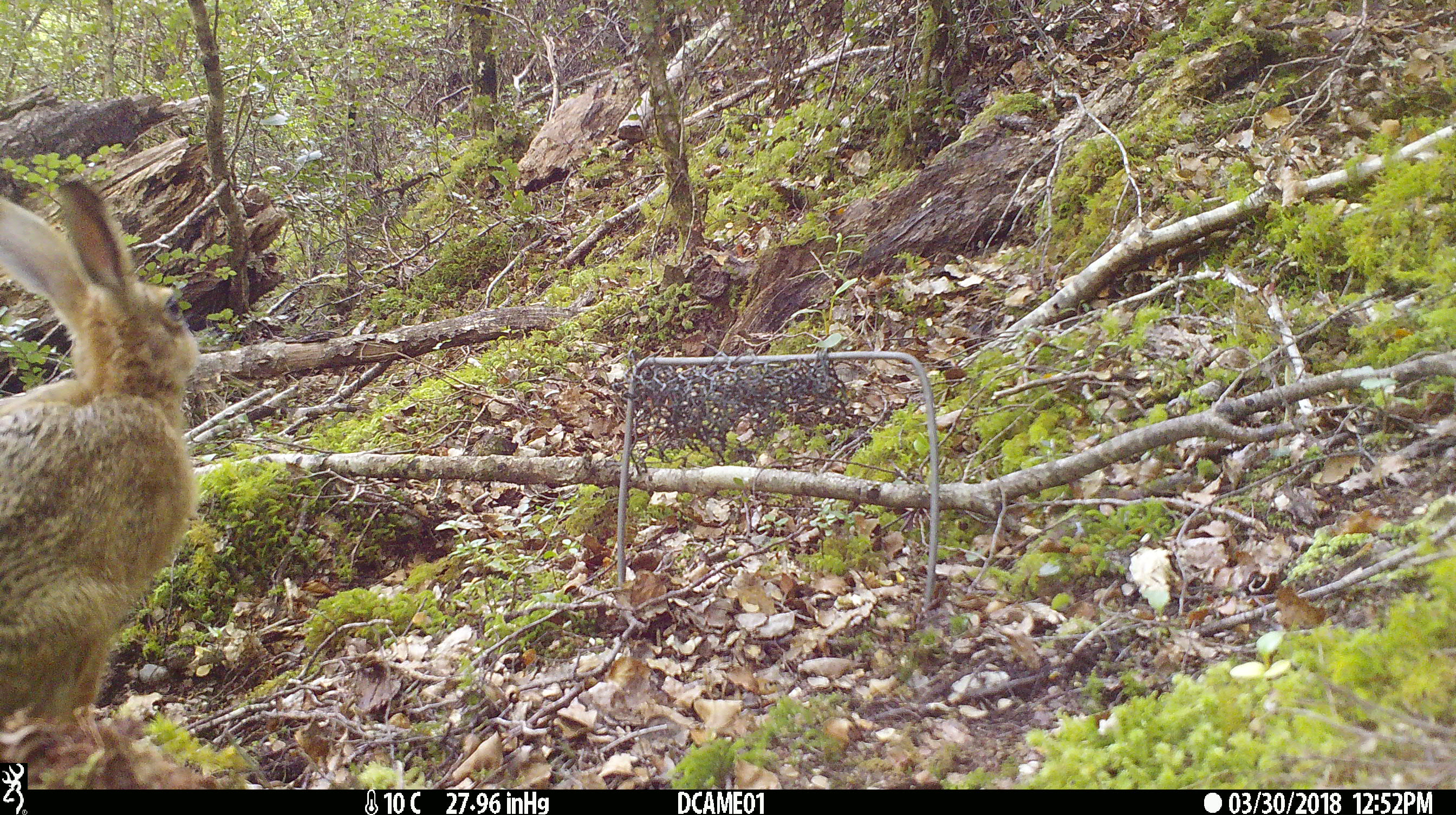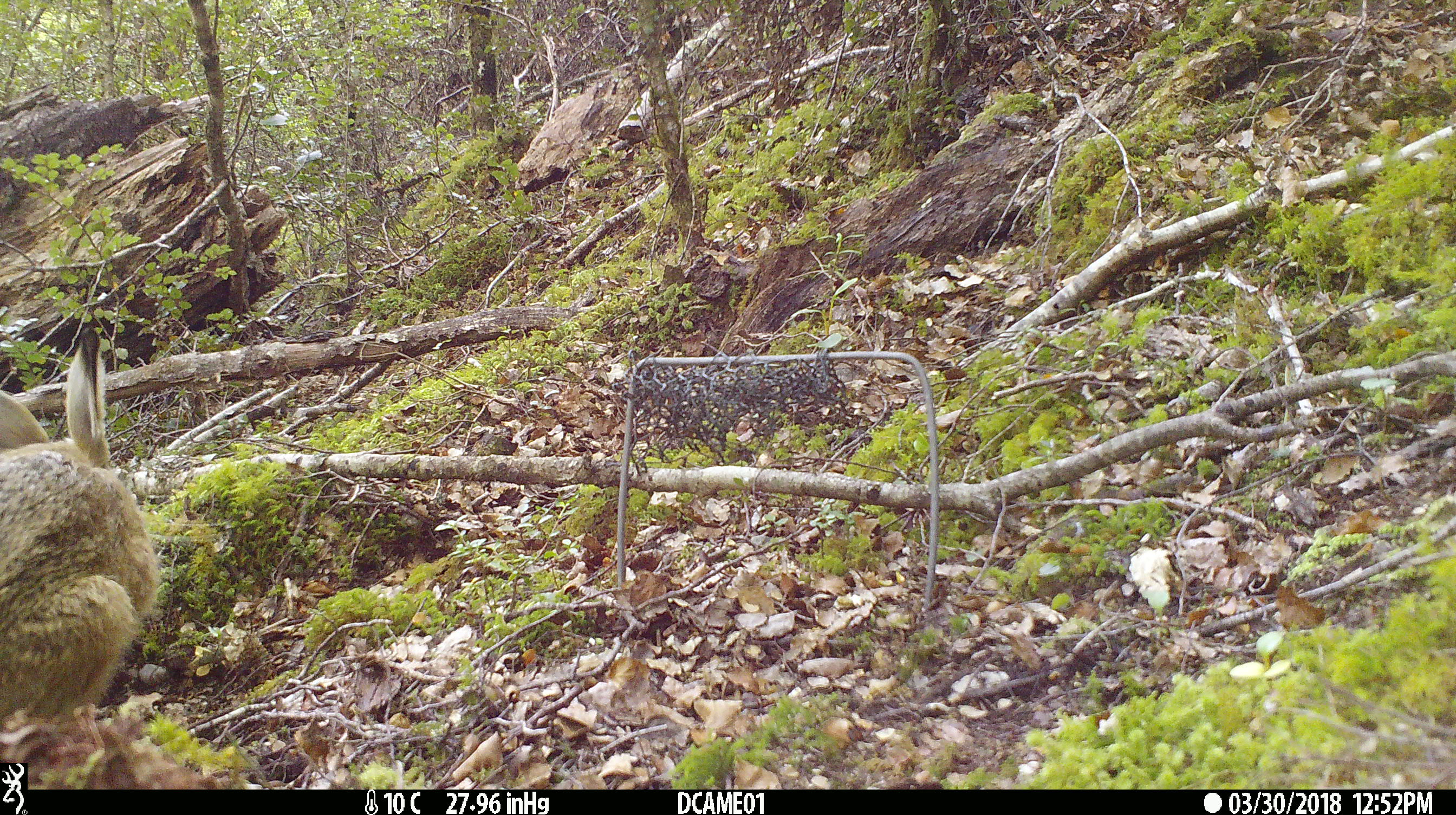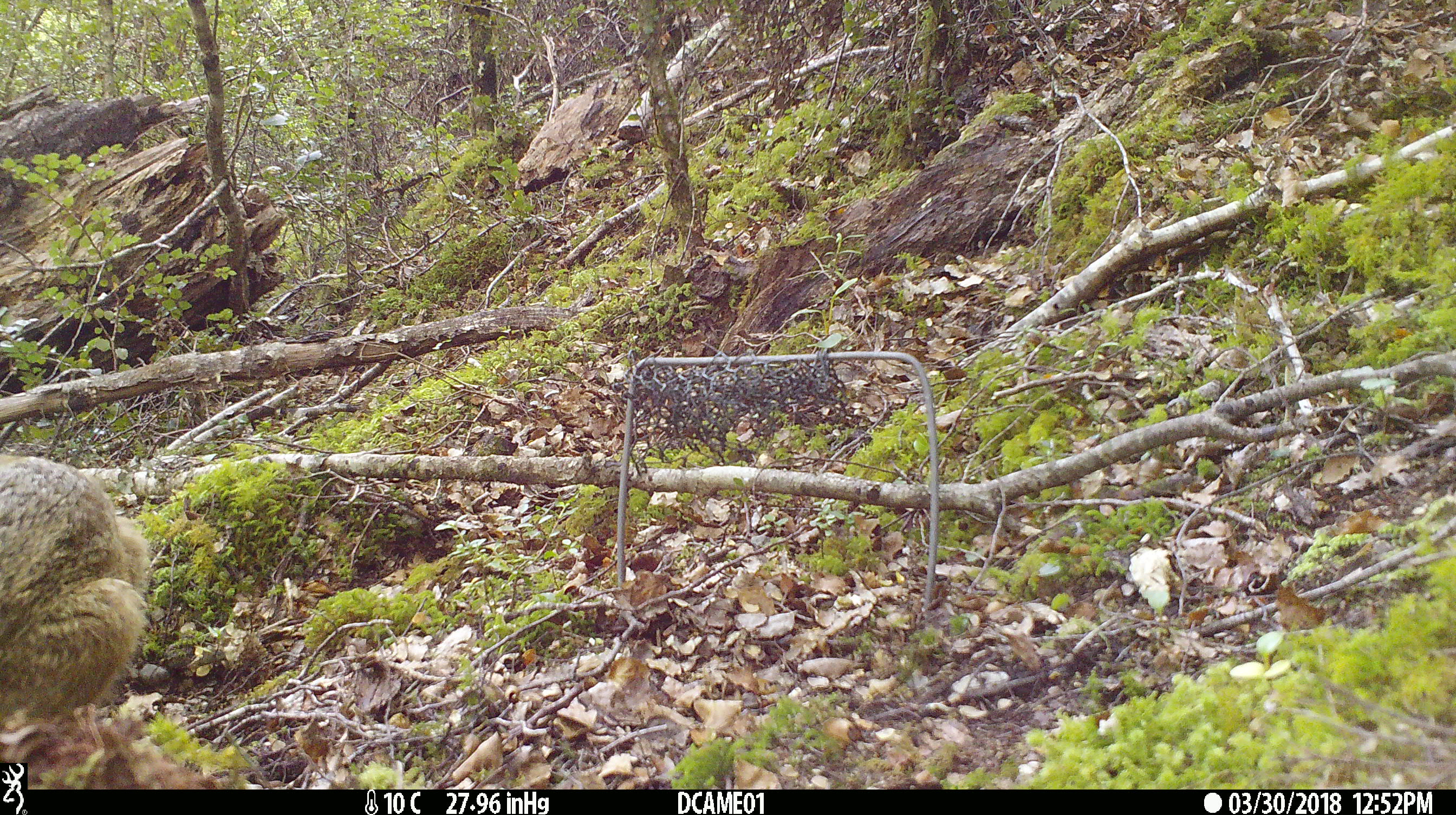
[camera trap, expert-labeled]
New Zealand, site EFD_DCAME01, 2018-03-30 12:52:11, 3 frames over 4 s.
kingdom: Animalia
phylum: Chordata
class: Mammalia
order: Lagomorpha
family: Leporidae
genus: Lepus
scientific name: Lepus europaeus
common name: brown hare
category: hare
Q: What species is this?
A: Hare (brown hare) (Lepus europaeus).